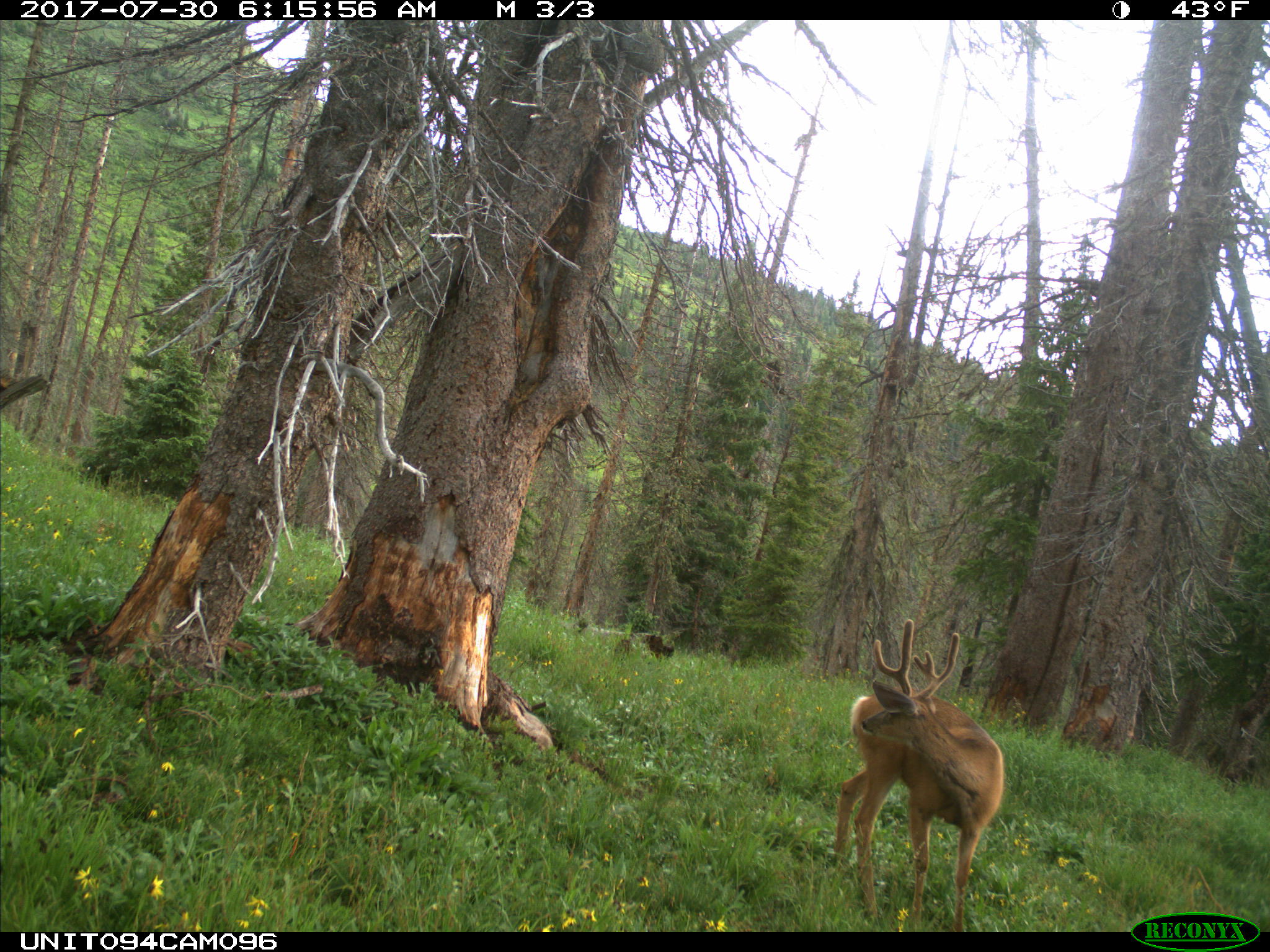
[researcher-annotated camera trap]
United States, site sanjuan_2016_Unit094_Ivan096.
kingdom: Animalia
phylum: Chordata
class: Mammalia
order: Artiodactyla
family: Cervidae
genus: Odocoileus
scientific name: Odocoileus hemionus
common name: mule deer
Odocoileus hemionus (mule deer).